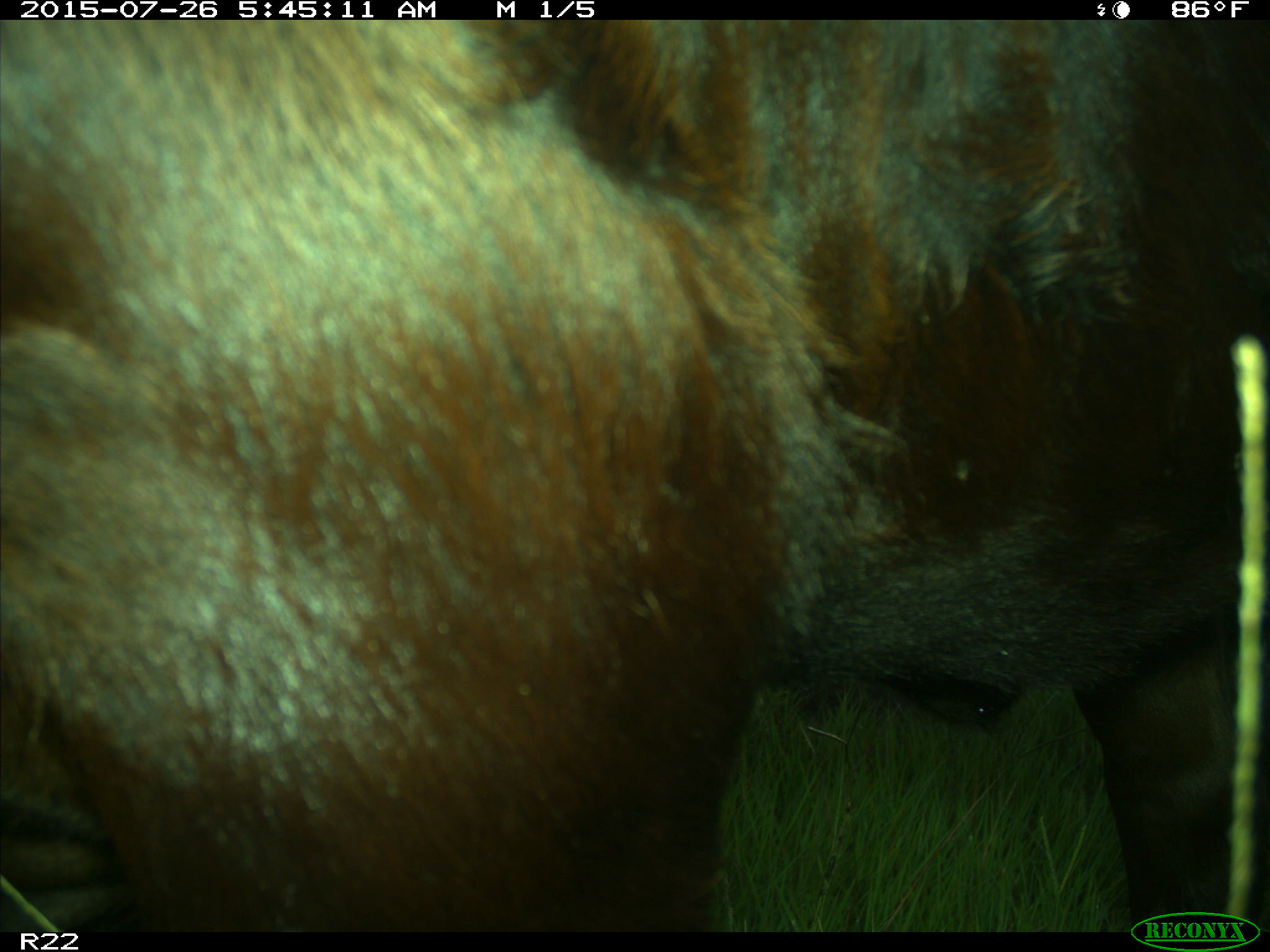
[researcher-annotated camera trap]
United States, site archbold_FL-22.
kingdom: Animalia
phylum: Chordata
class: Mammalia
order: Artiodactyla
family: Bovidae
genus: Bos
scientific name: Bos taurus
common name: domestic cow